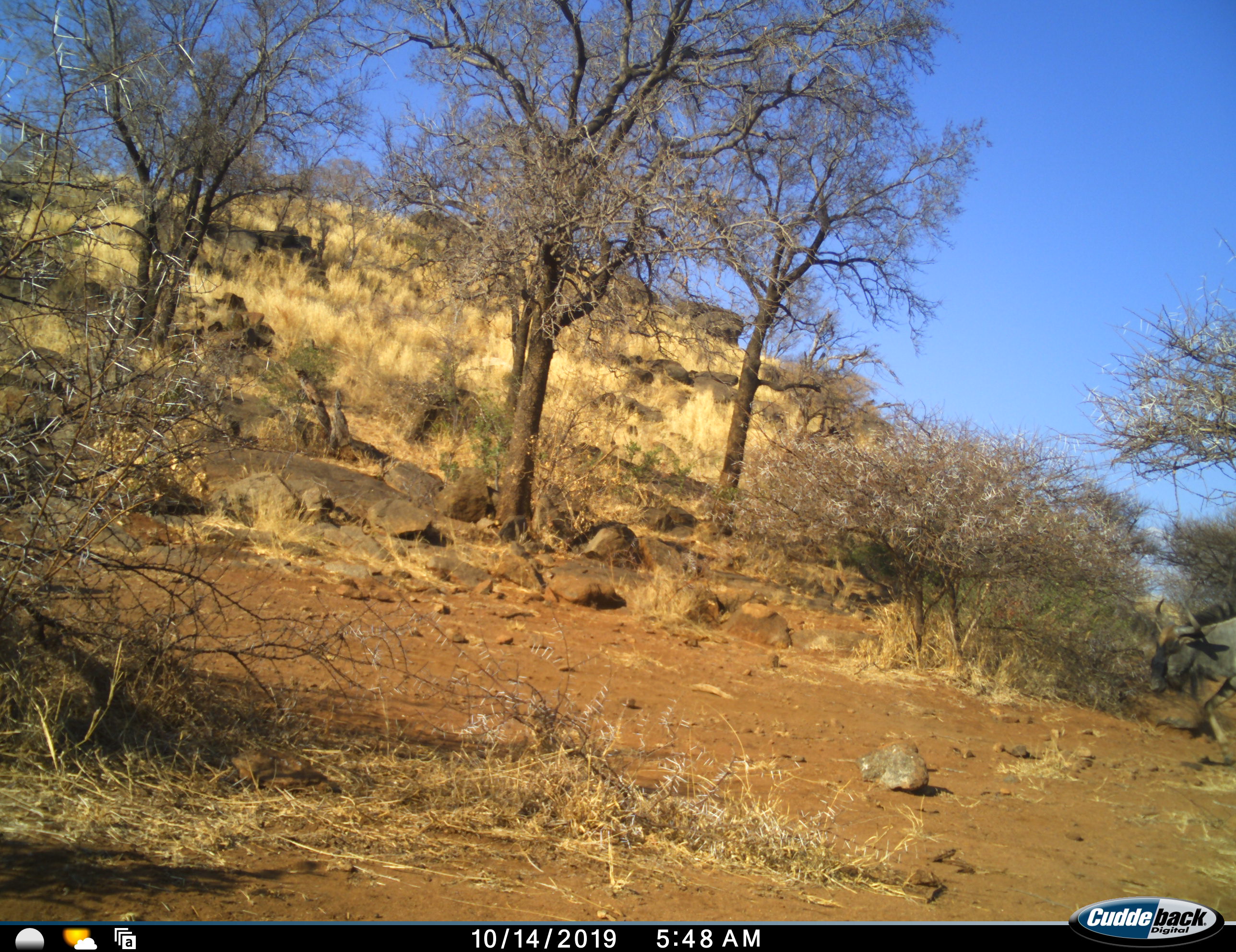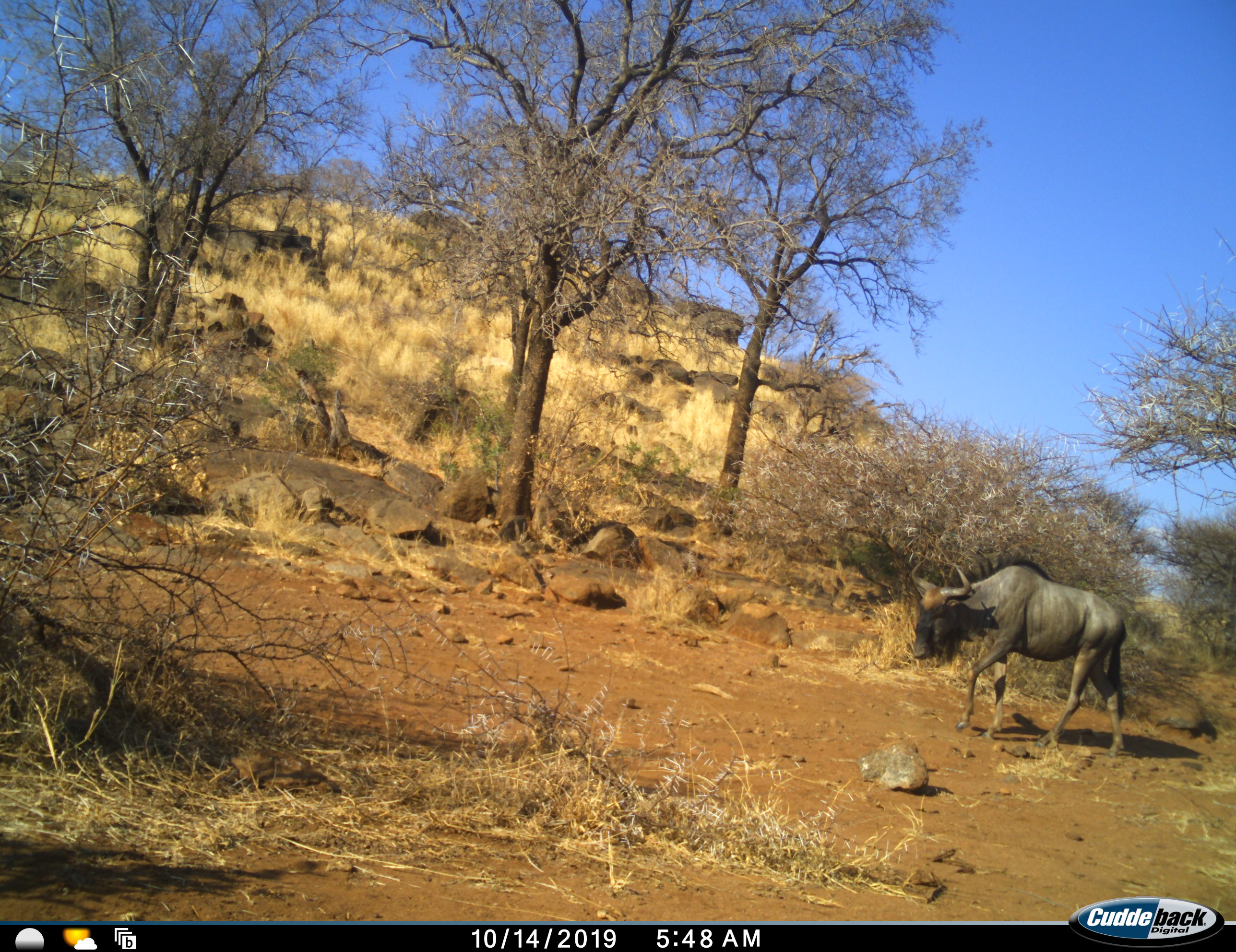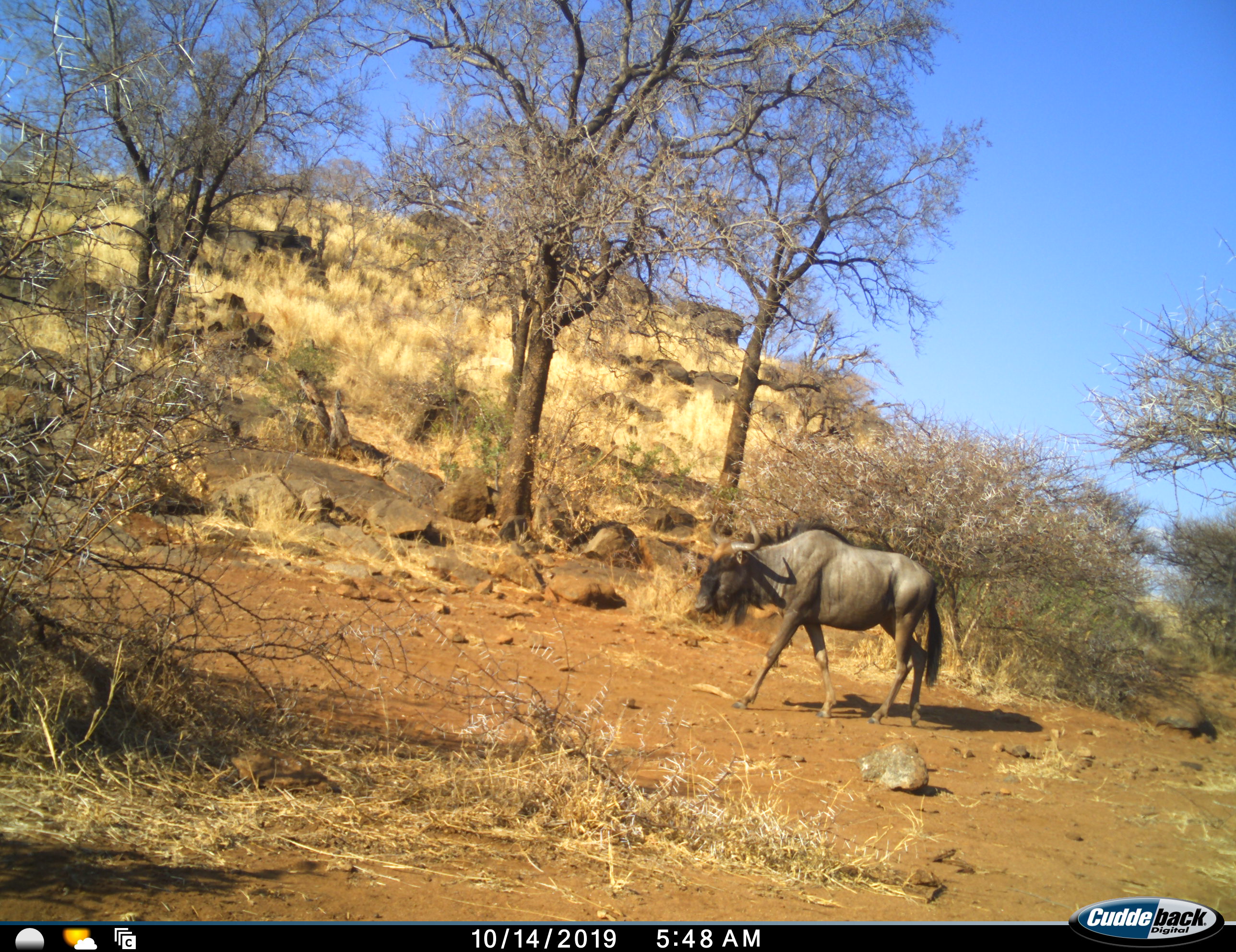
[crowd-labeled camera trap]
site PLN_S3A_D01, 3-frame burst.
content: unidentified animal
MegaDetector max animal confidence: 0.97